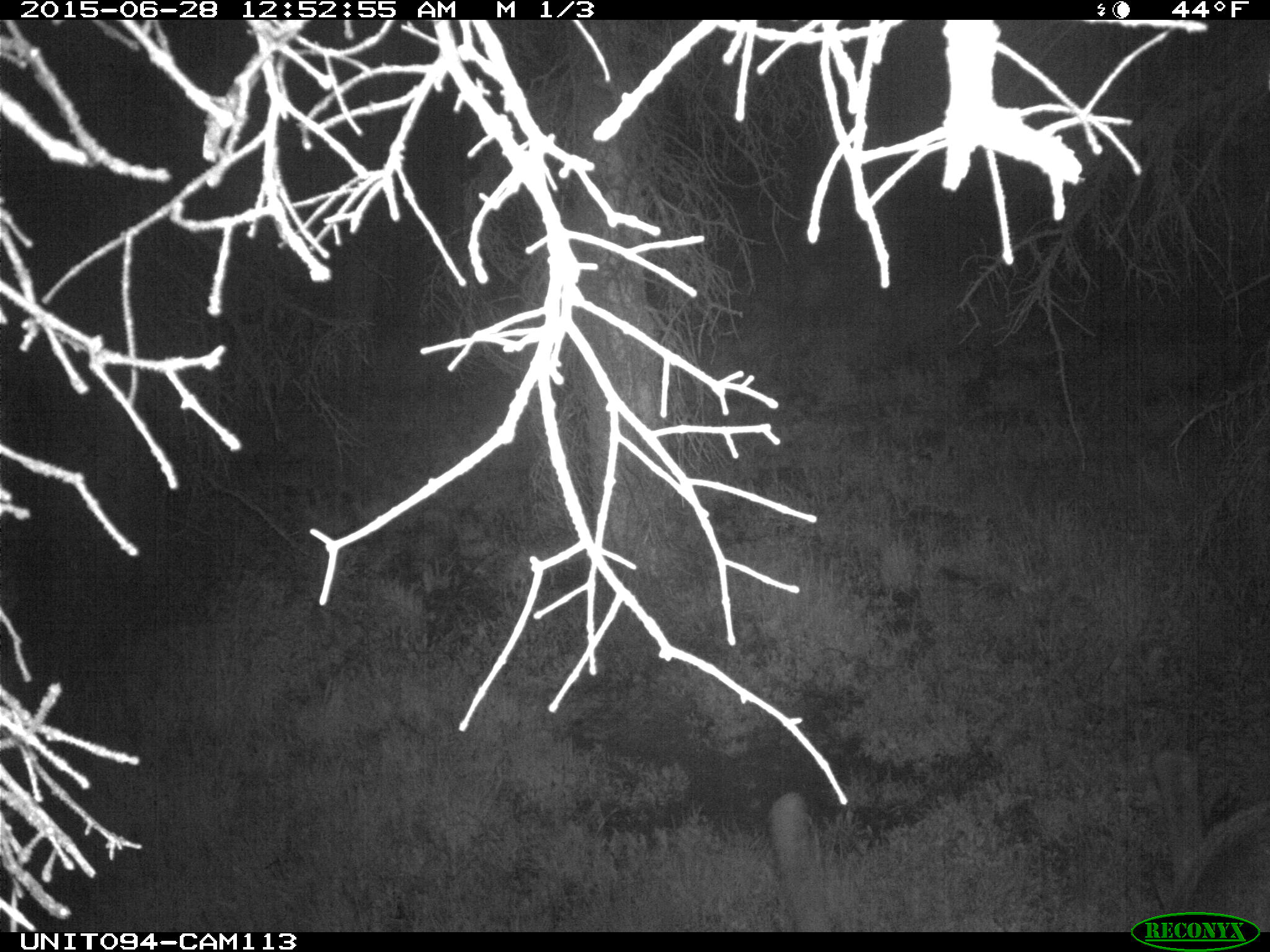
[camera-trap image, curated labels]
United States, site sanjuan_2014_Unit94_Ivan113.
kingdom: Animalia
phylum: Chordata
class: Mammalia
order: Artiodactyla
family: Cervidae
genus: Cervus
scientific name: Cervus elaphus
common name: red deer